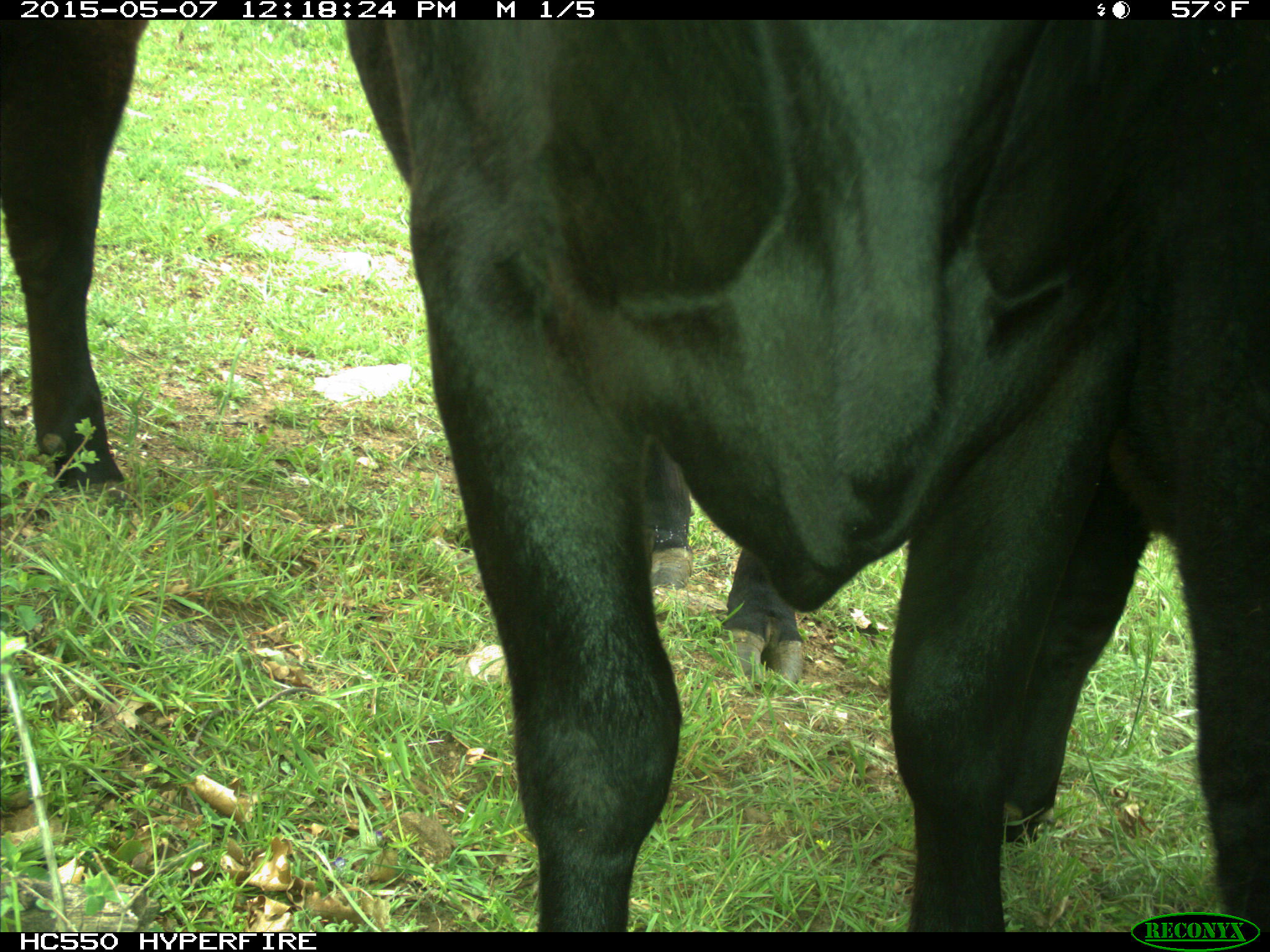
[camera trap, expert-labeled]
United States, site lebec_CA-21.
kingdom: Animalia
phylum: Chordata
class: Mammalia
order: Artiodactyla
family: Bovidae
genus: Bos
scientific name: Bos taurus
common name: domestic cow